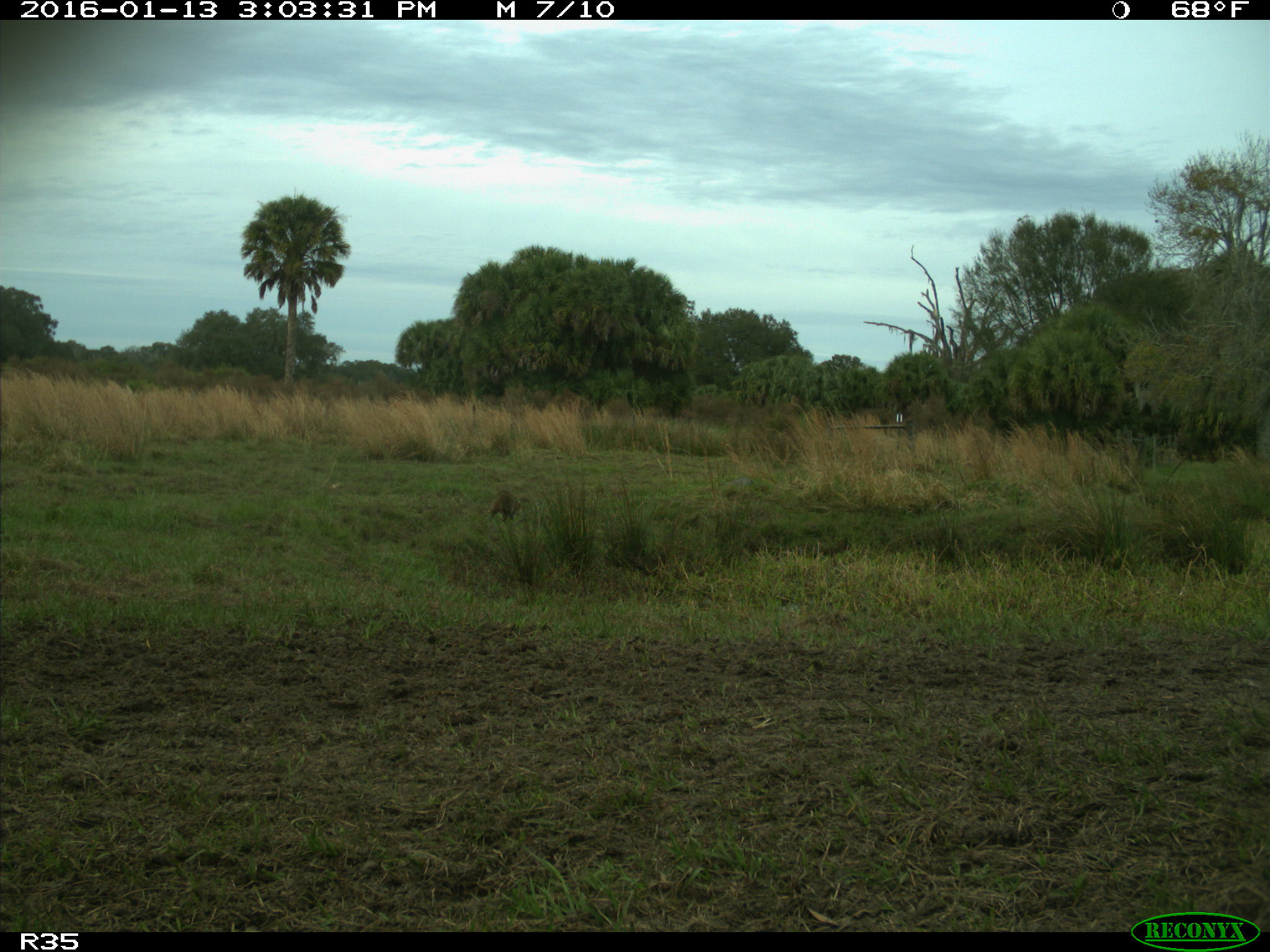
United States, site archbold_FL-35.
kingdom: Animalia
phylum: Chordata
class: Mammalia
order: Carnivora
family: Procyonidae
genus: Procyon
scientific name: Procyon lotor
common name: common raccoon